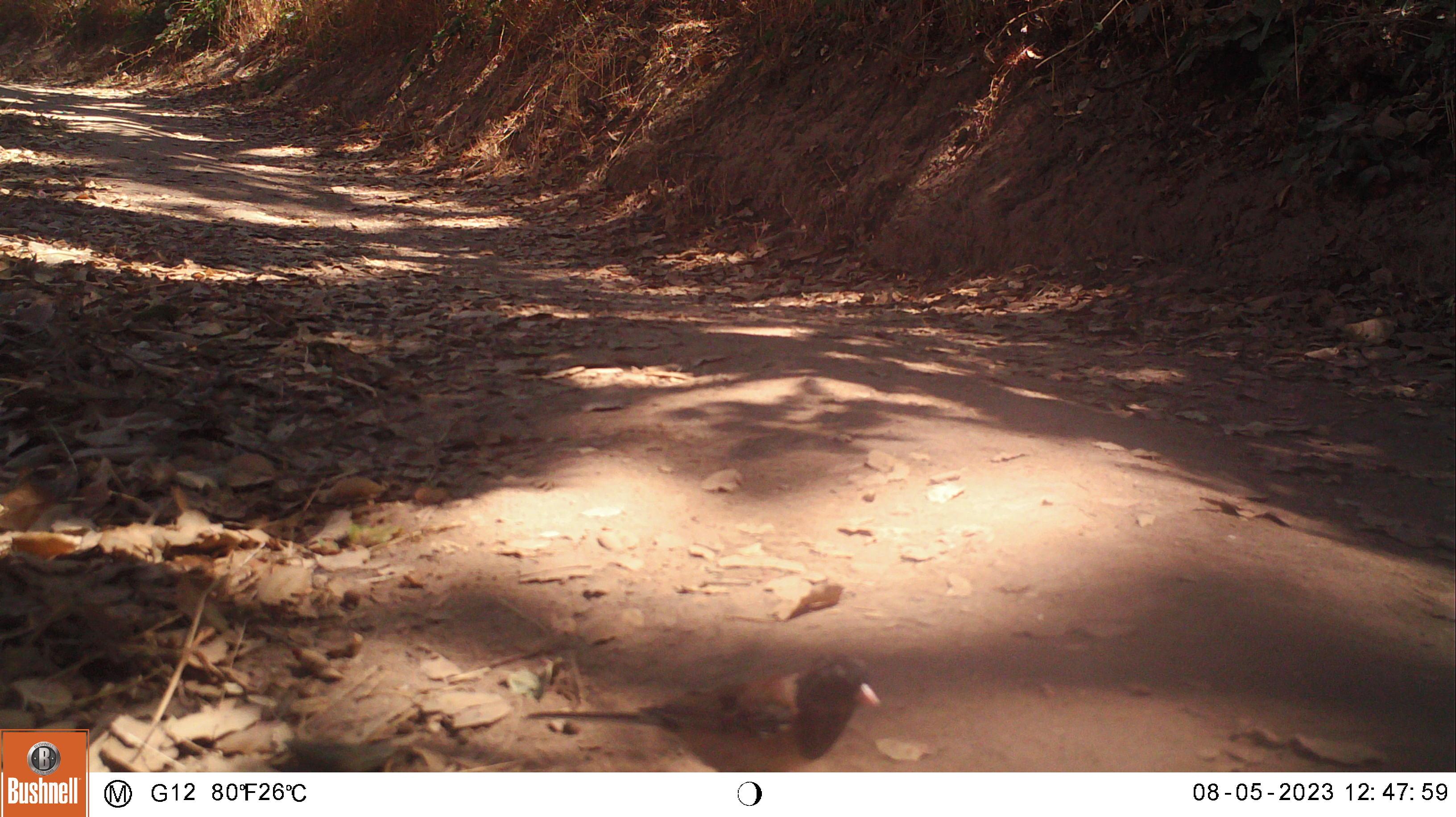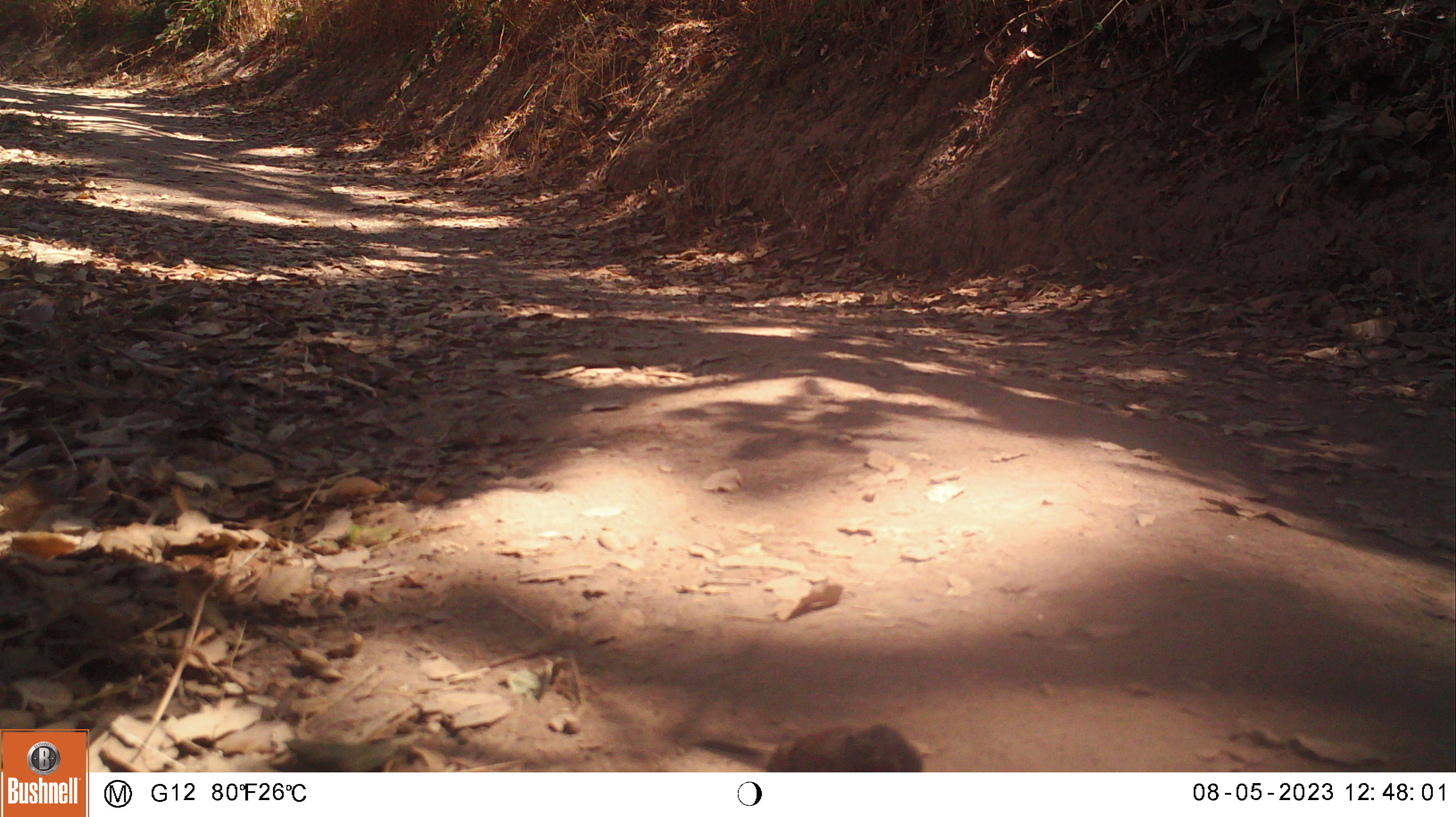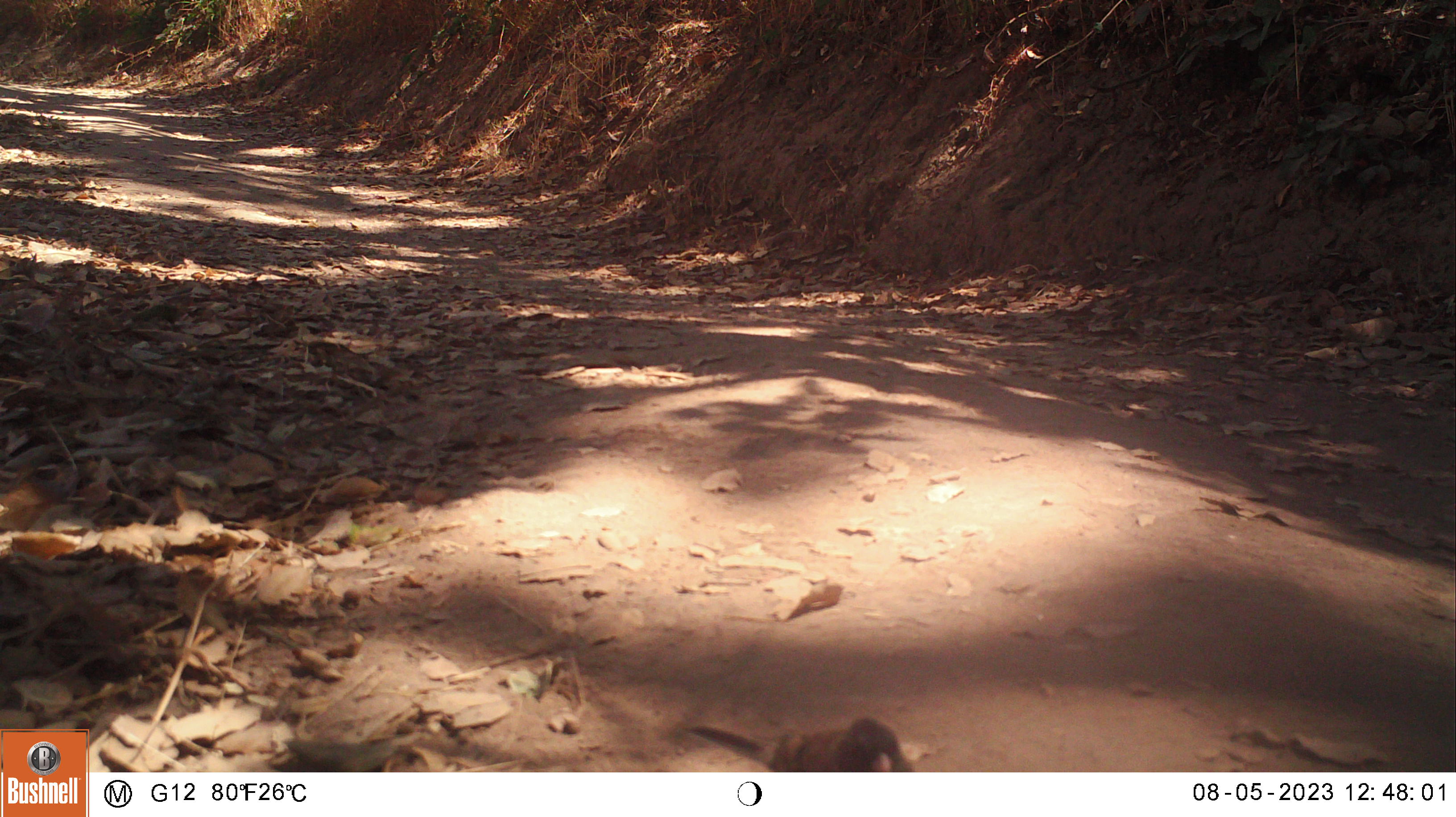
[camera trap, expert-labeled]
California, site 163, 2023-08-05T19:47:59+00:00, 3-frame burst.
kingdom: Animalia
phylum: Chordata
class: Aves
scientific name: Aves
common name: bird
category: unknown bird